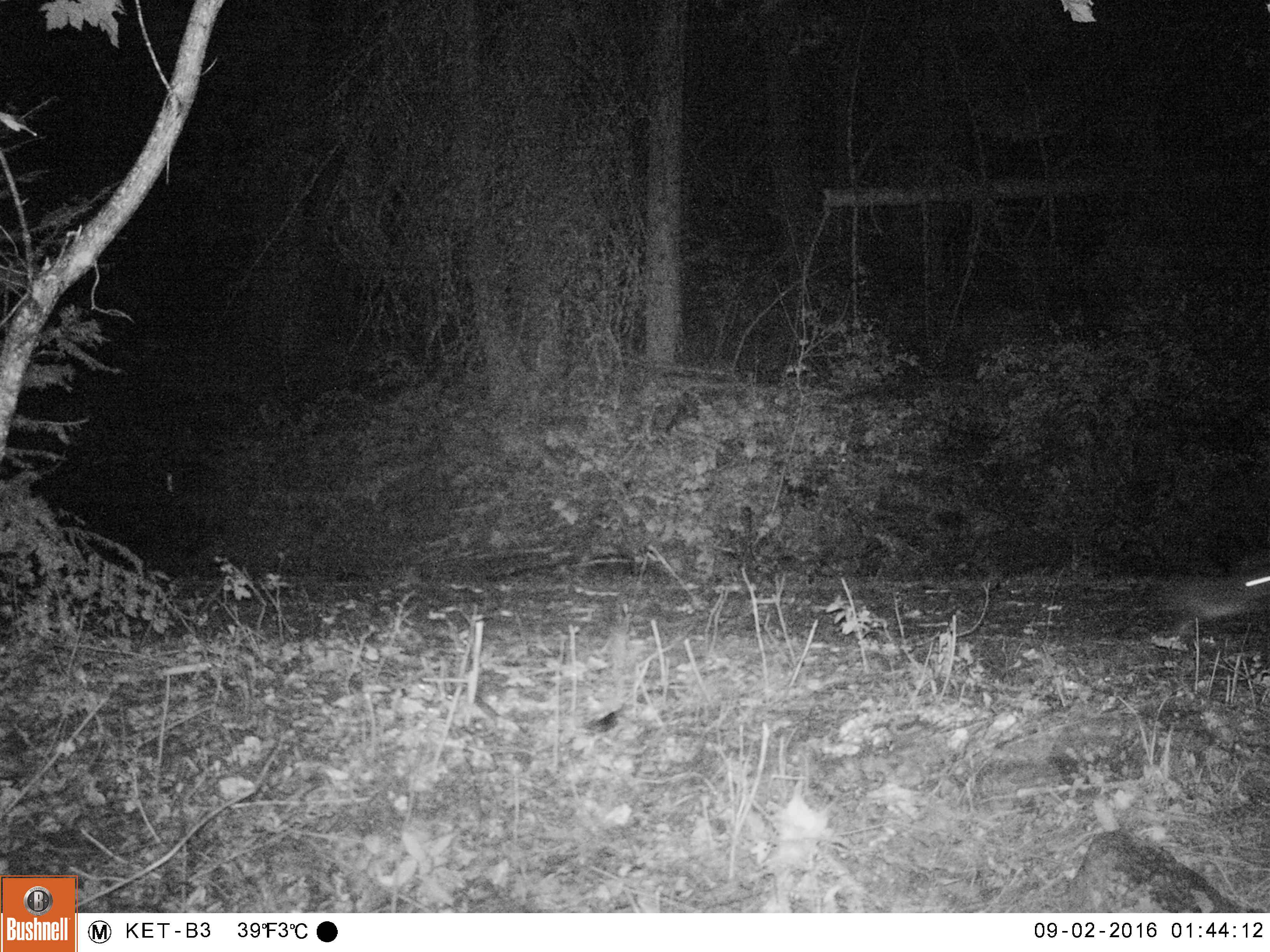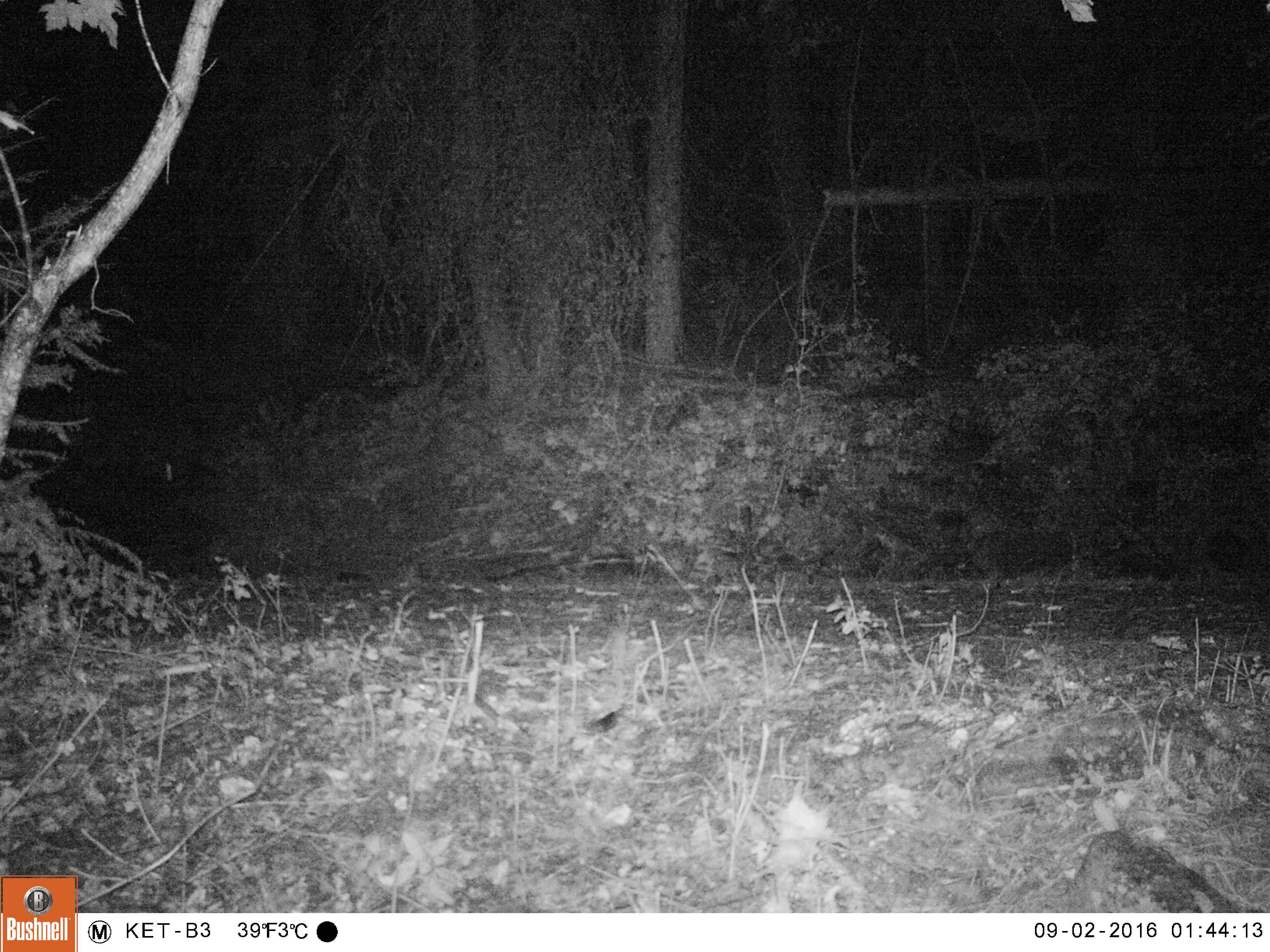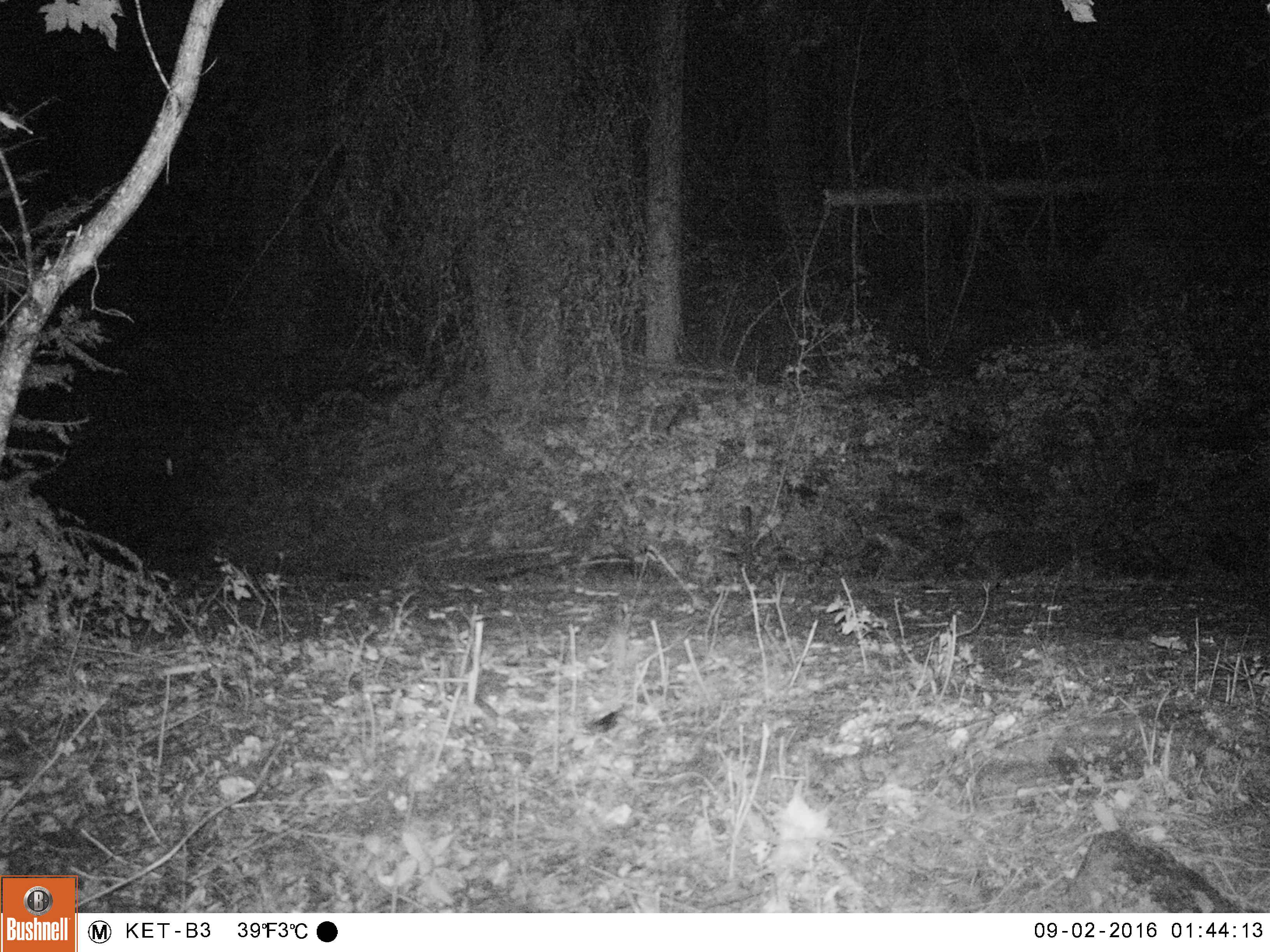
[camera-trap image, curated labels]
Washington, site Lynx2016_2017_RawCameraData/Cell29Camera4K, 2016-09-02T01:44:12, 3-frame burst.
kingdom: Animalia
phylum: Chordata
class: Mammalia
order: Lagomorpha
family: Leporidae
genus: Lepus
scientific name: Lepus americanus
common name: snowshoe hare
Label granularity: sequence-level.